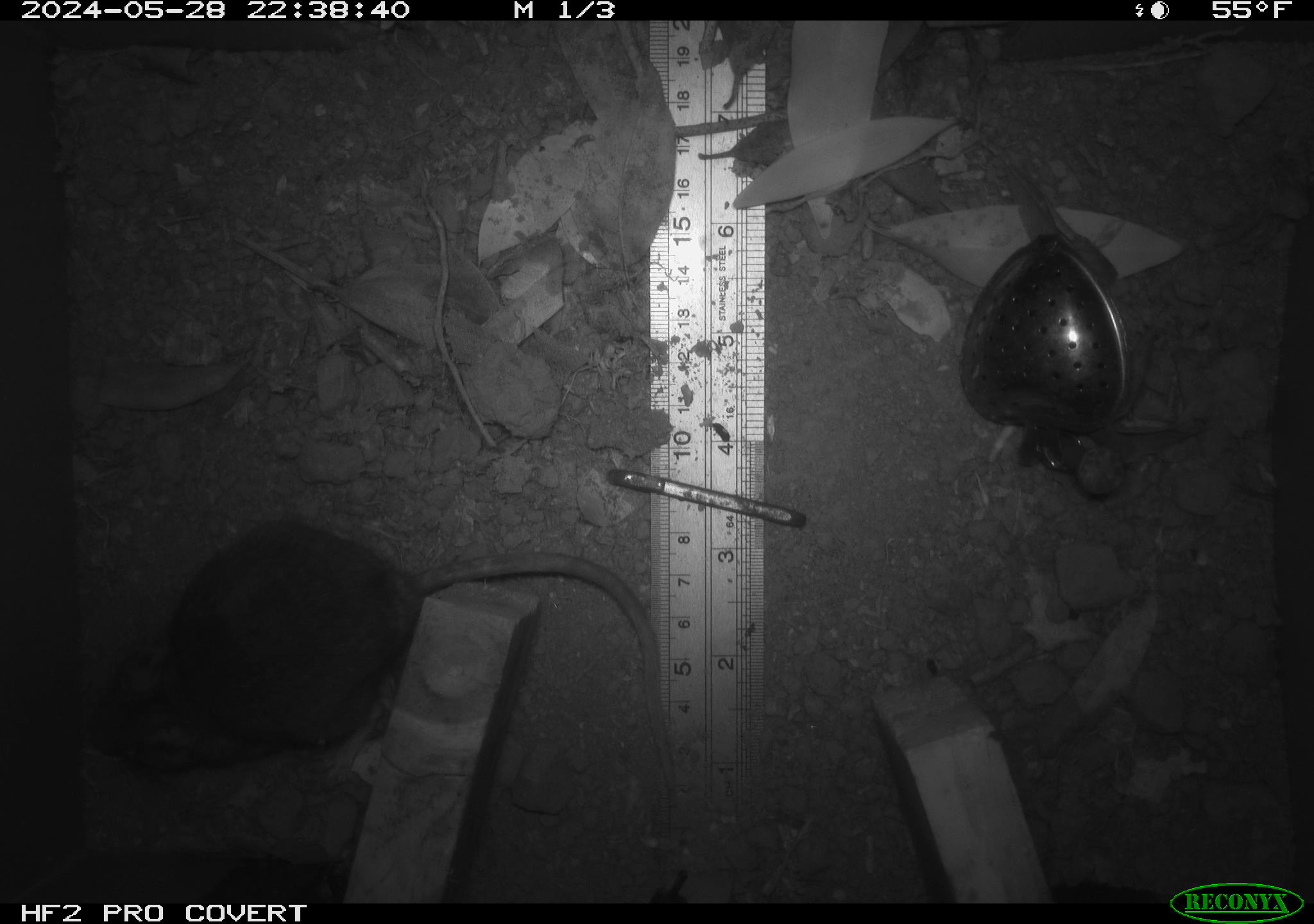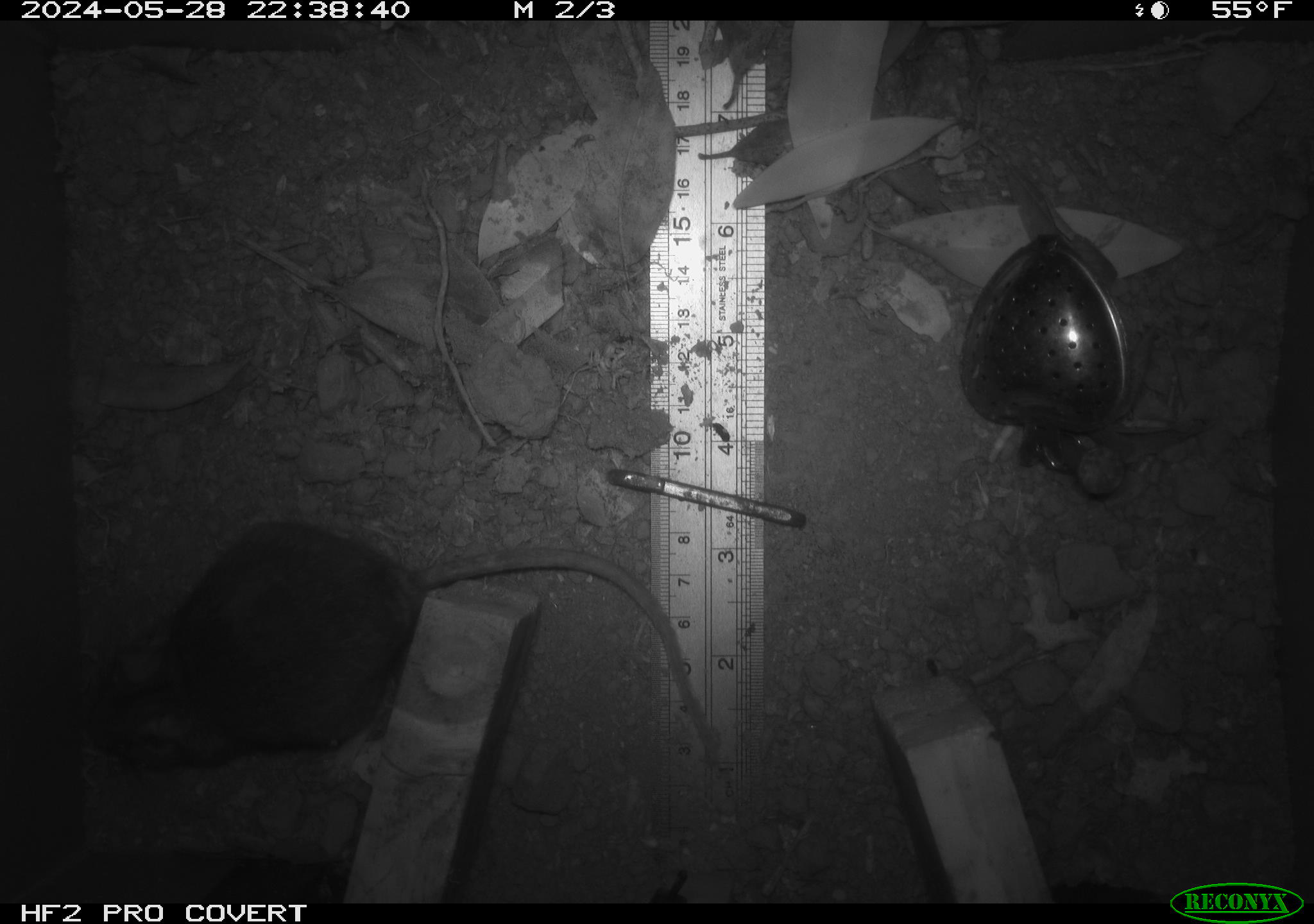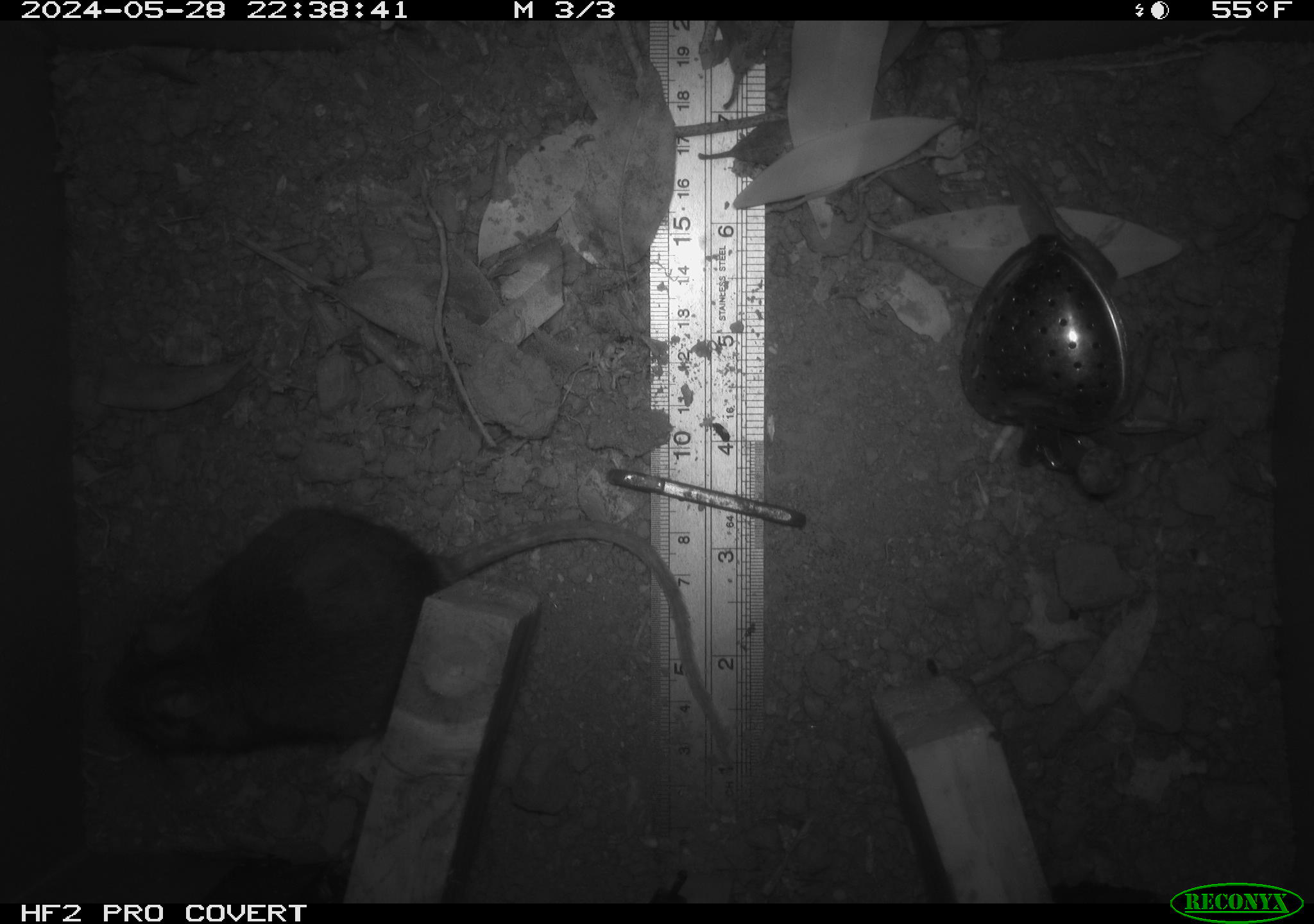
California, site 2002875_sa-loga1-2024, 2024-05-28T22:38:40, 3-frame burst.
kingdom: Animalia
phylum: Chordata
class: Mammalia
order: Rodentia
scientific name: Rodentia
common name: rodent